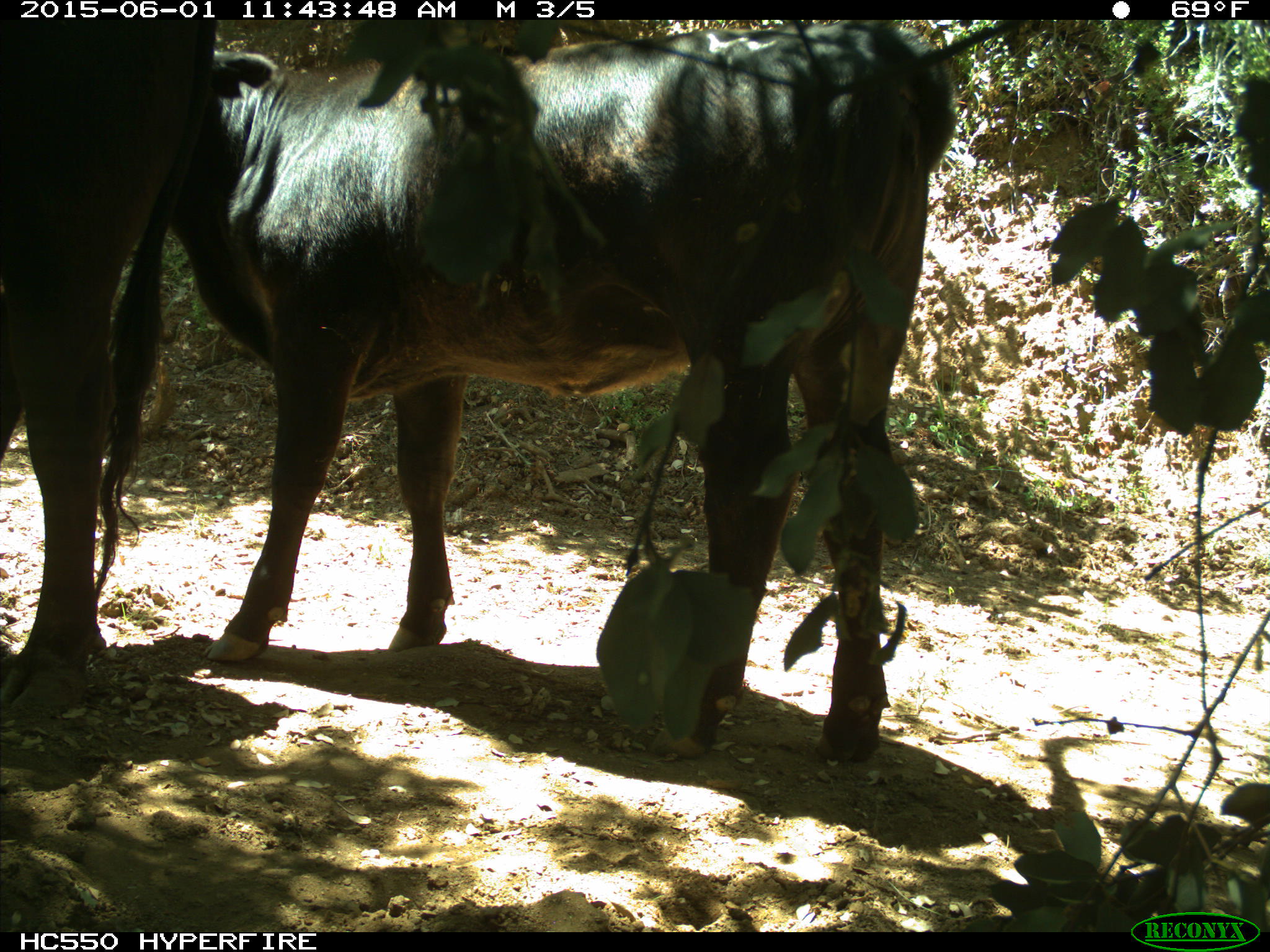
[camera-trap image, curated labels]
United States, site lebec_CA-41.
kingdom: Animalia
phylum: Chordata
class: Mammalia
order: Artiodactyla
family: Bovidae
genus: Bos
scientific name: Bos taurus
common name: domestic cow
Bos taurus (domestic cow).